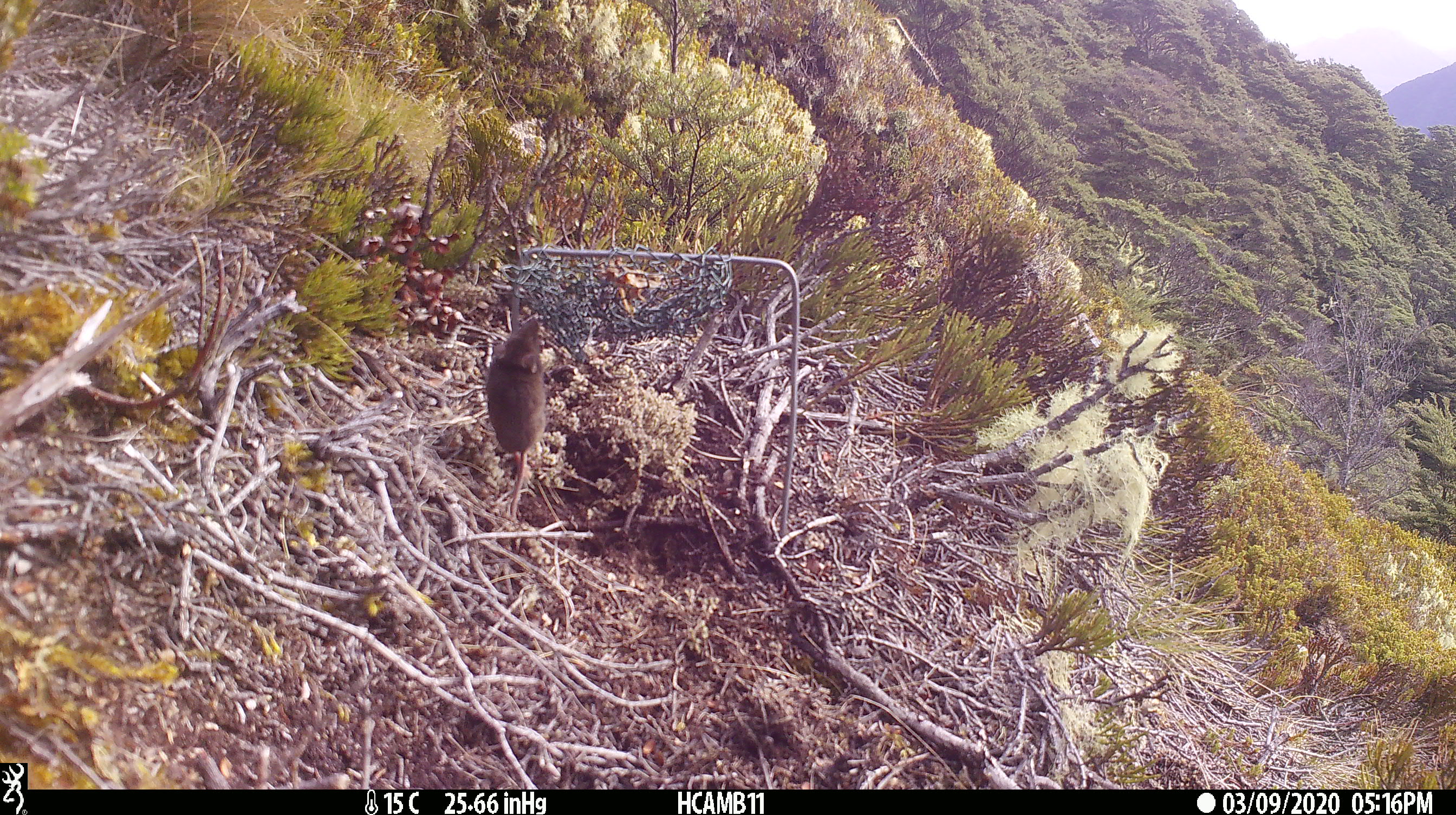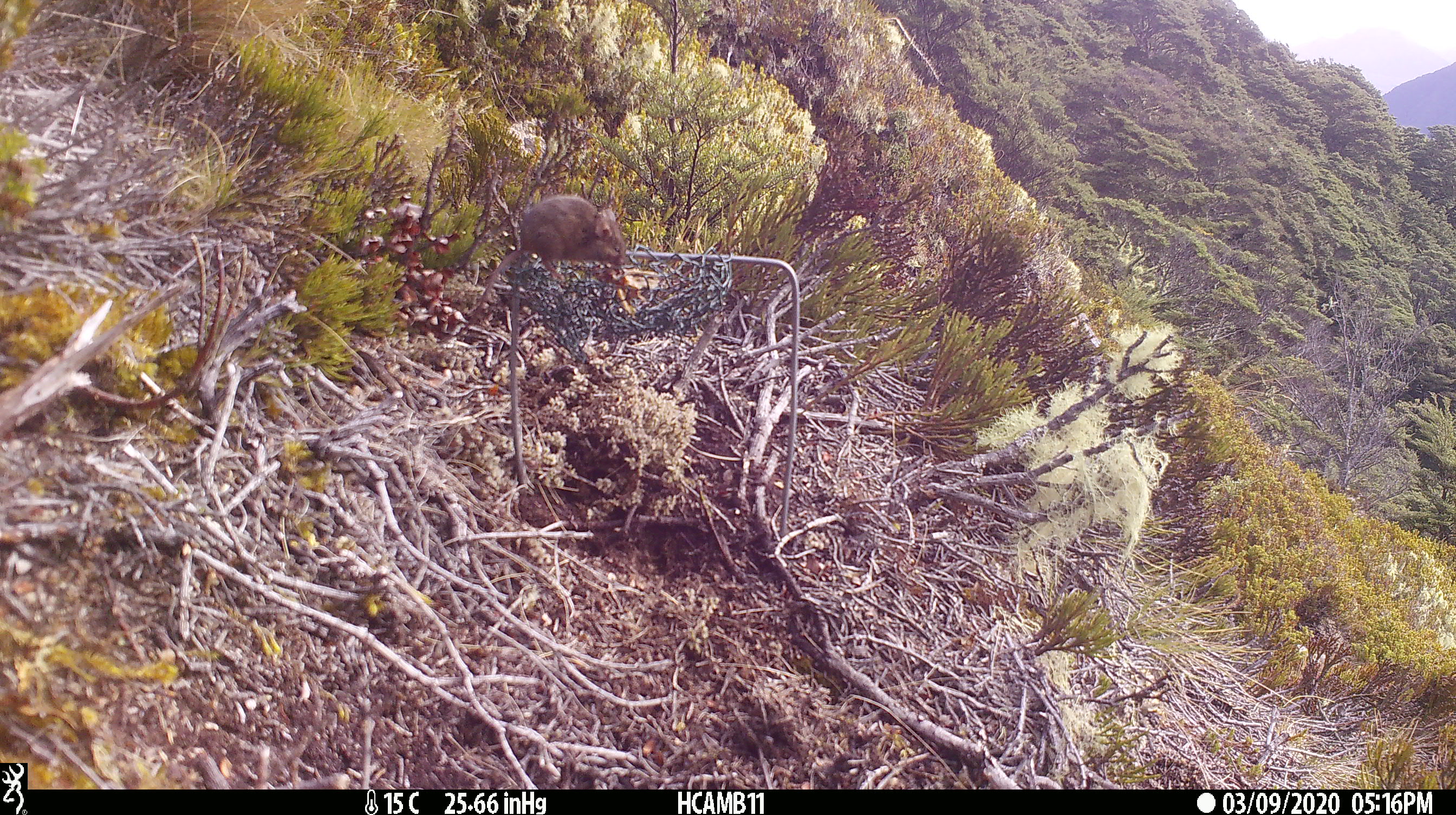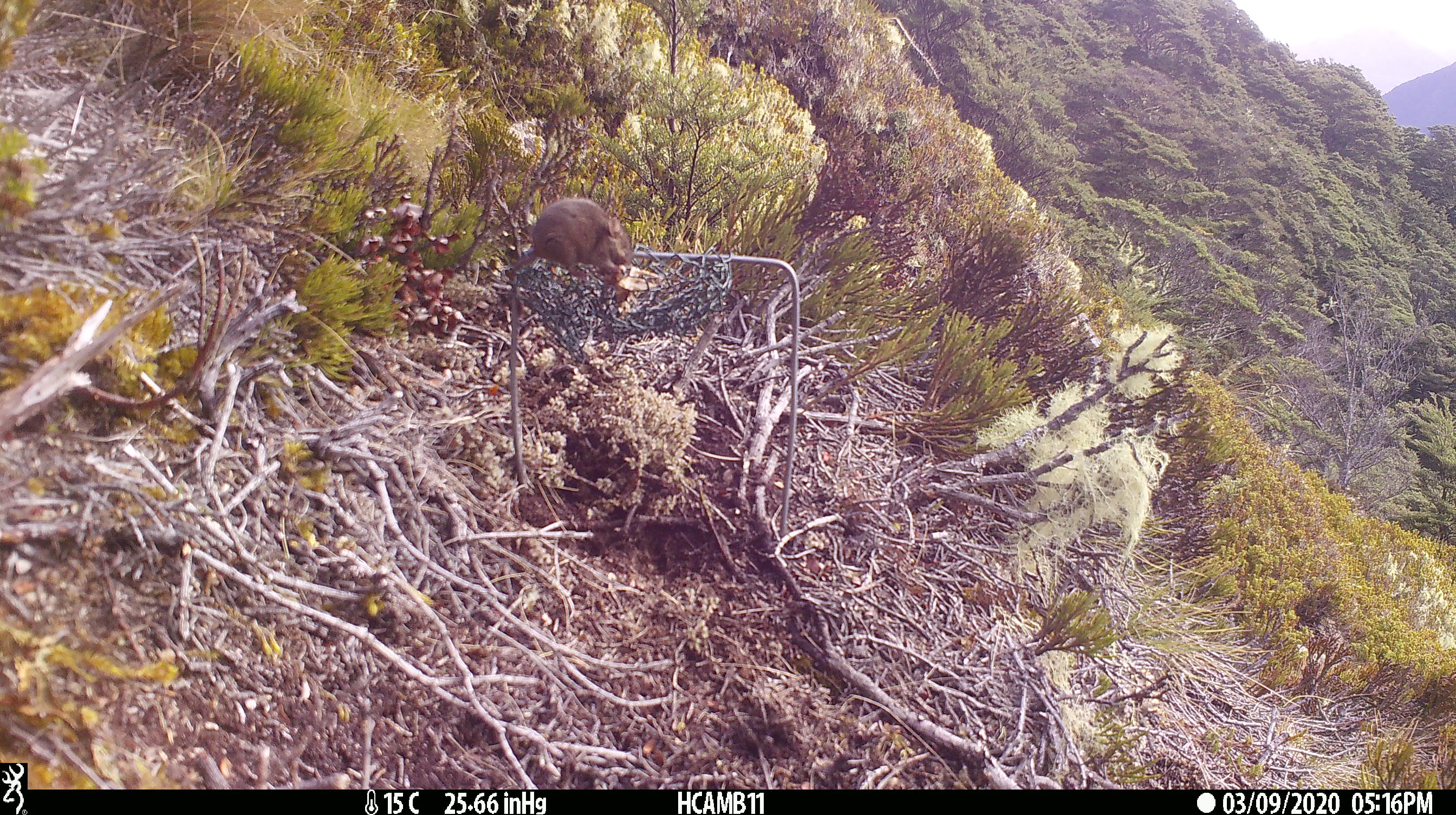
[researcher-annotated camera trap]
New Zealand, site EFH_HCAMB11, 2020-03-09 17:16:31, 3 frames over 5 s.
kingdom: Animalia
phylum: Chordata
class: Mammalia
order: Rodentia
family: Muridae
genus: Mus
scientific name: Mus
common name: mouse